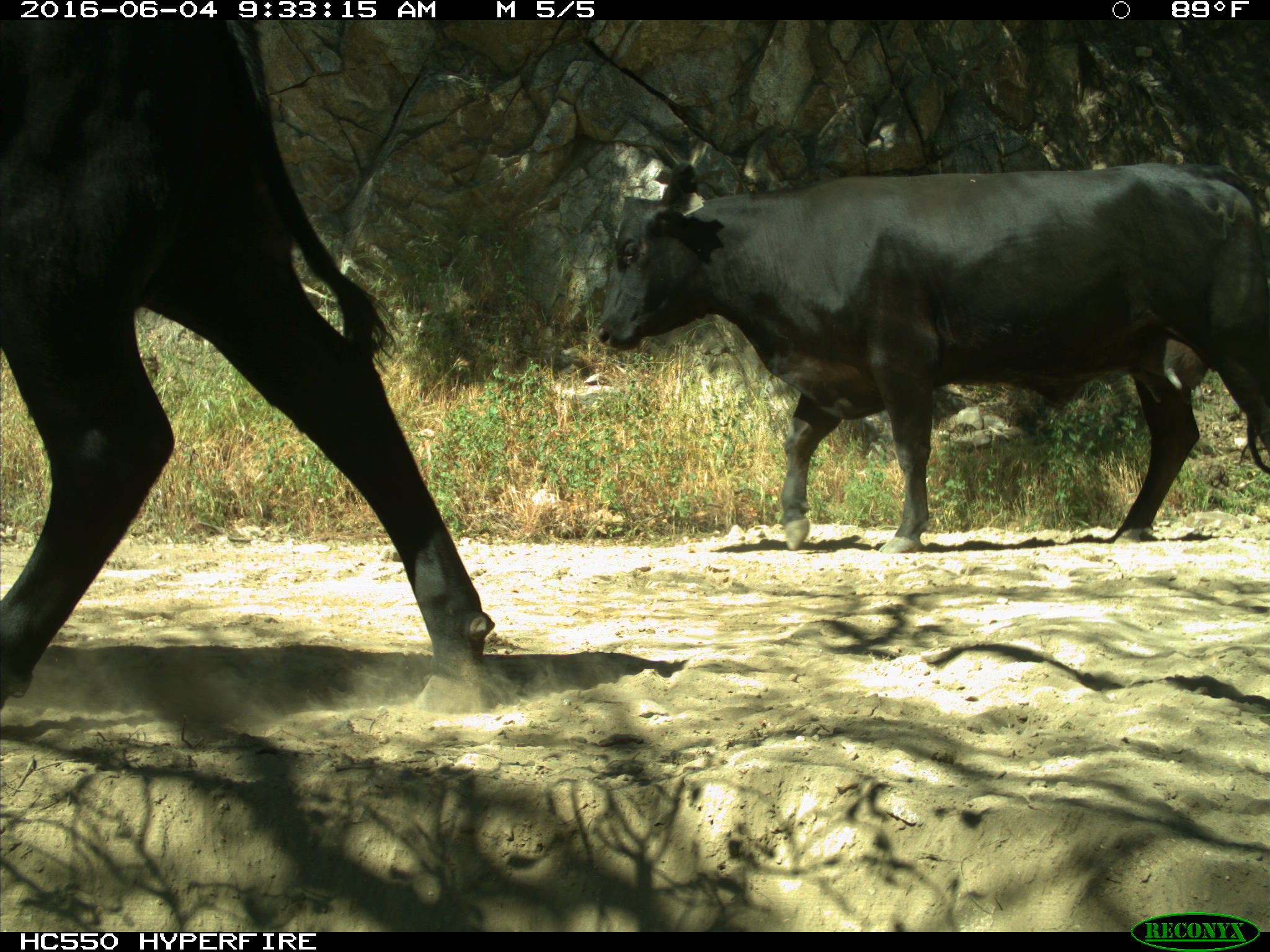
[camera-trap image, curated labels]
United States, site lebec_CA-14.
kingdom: Animalia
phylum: Chordata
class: Mammalia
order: Artiodactyla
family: Bovidae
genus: Bos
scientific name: Bos taurus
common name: domestic cow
Bos taurus (domestic cow).